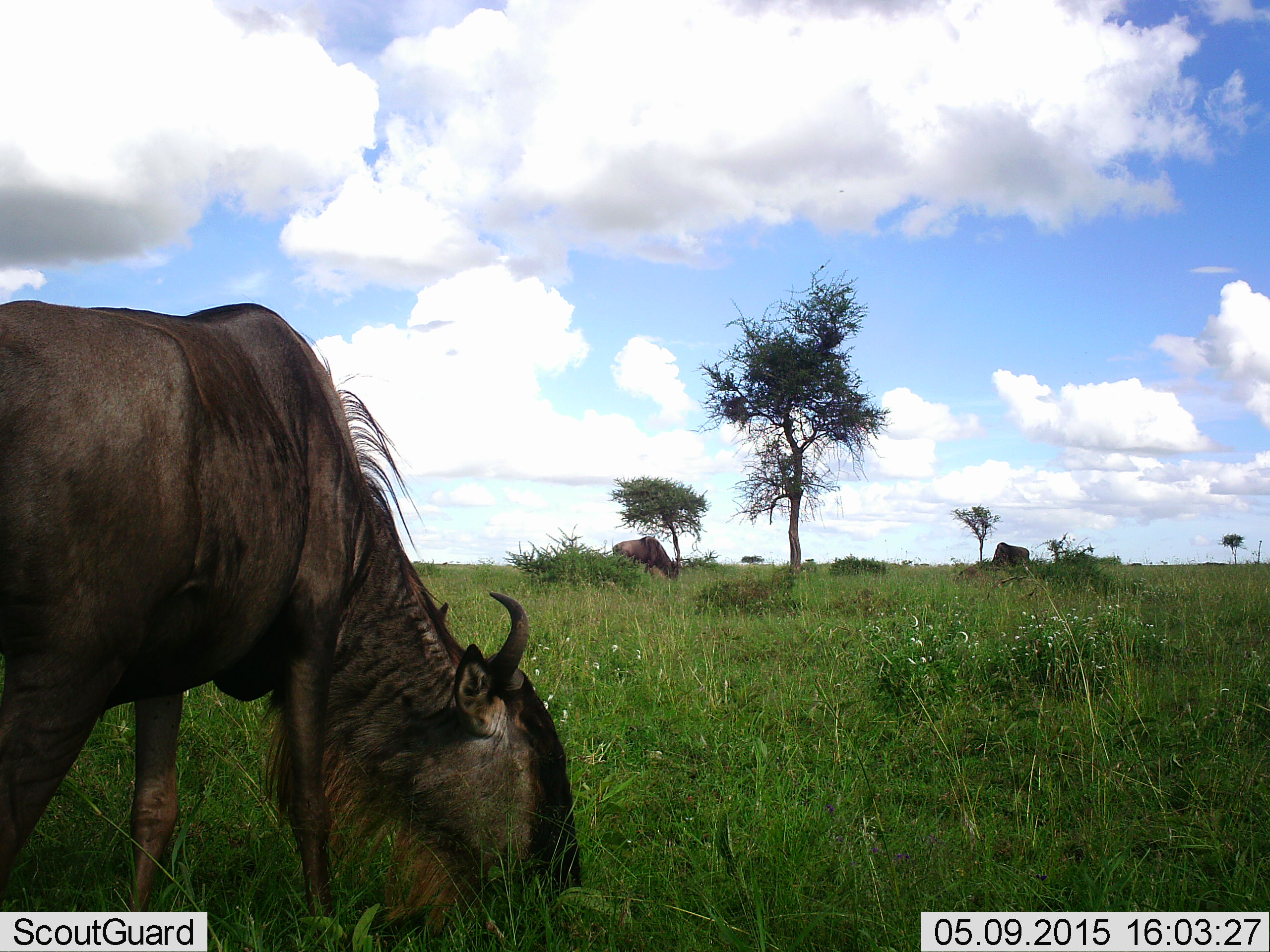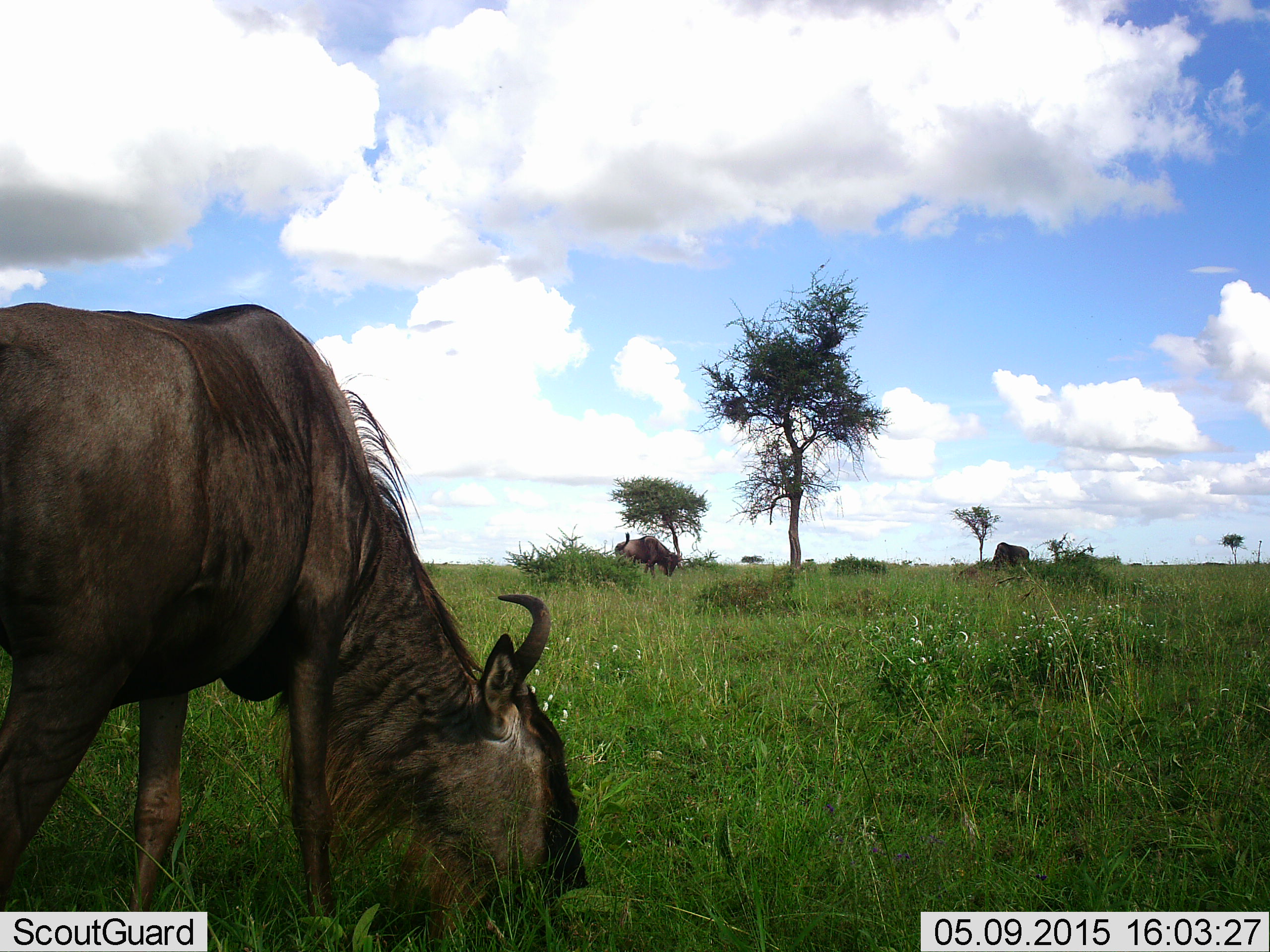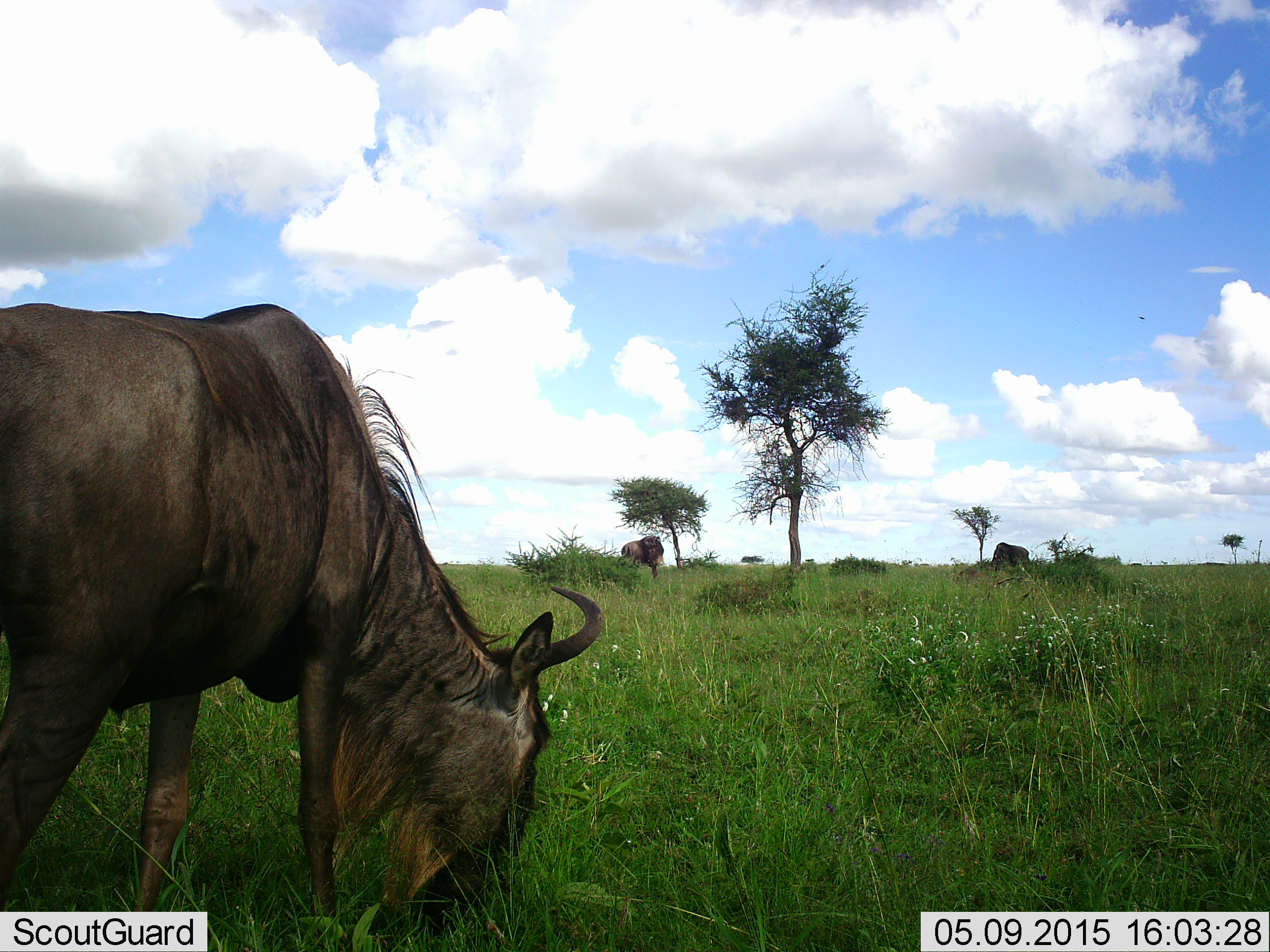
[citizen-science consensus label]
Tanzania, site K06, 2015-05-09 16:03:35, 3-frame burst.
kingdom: Animalia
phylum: Chordata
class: Mammalia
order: Artiodactyla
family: Bovidae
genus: Connochaetes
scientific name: Connochaetes taurinus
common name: blue wildebeest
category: wildebeest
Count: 3.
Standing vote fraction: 10%.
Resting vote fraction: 0%.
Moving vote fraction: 0%.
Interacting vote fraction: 0%.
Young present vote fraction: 0%.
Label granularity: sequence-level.